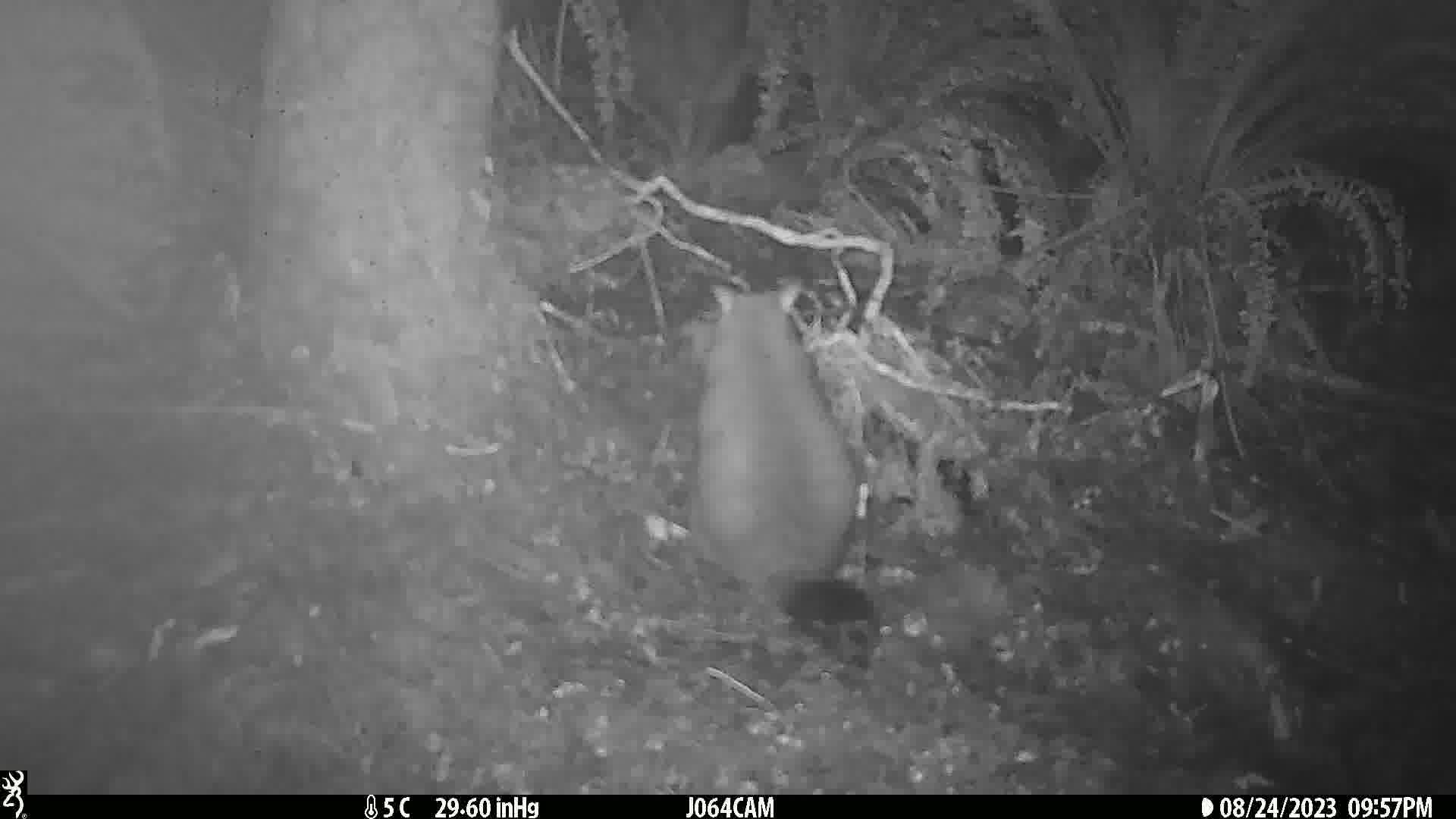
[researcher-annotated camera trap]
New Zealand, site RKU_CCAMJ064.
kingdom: Animalia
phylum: Chordata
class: Mammalia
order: Diprotodontia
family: Phalangeridae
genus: Trichosurus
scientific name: Trichosurus vulpecula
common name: common brushtail possum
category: possum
Possum (common brushtail possum) (Trichosurus vulpecula).